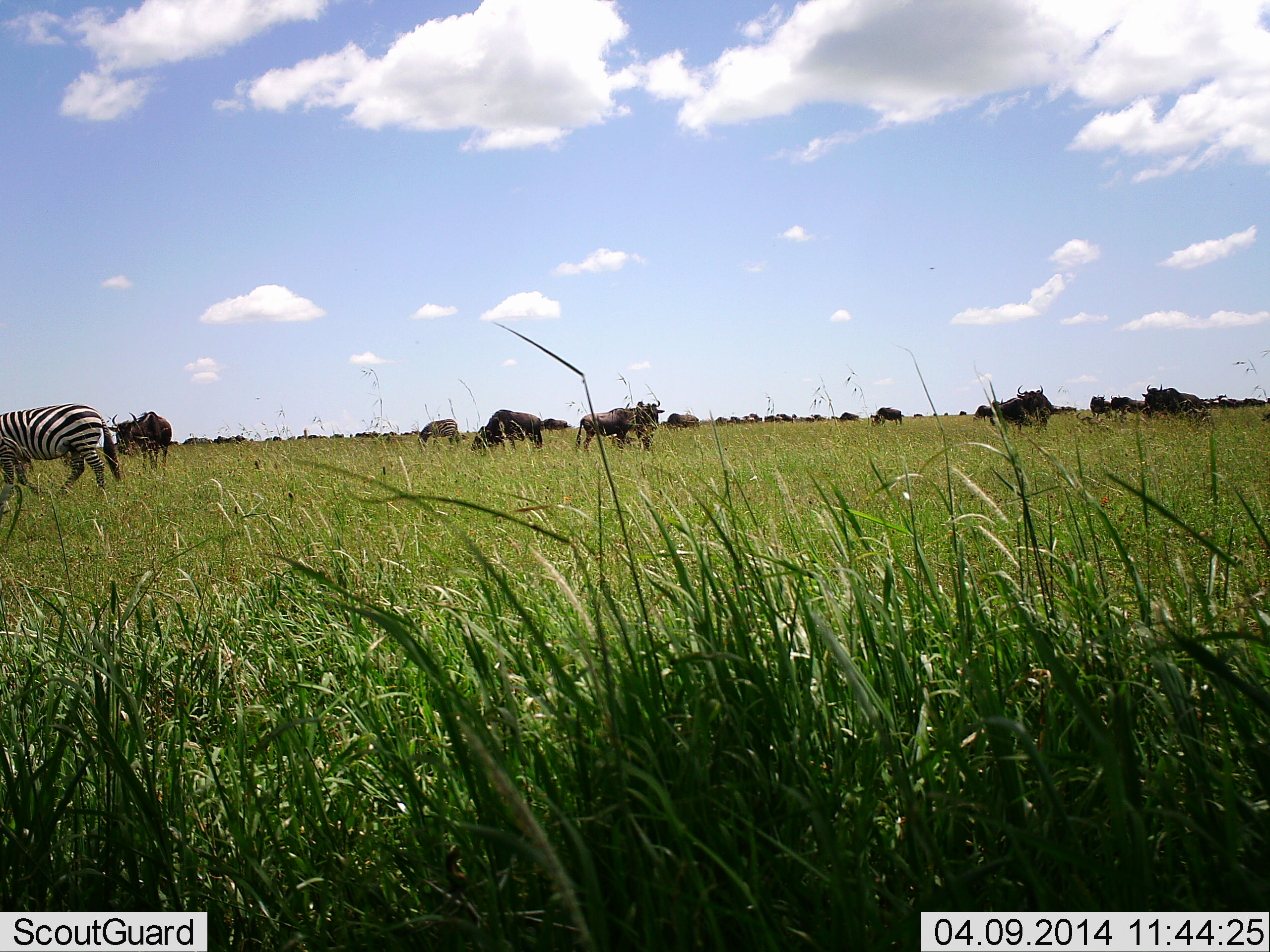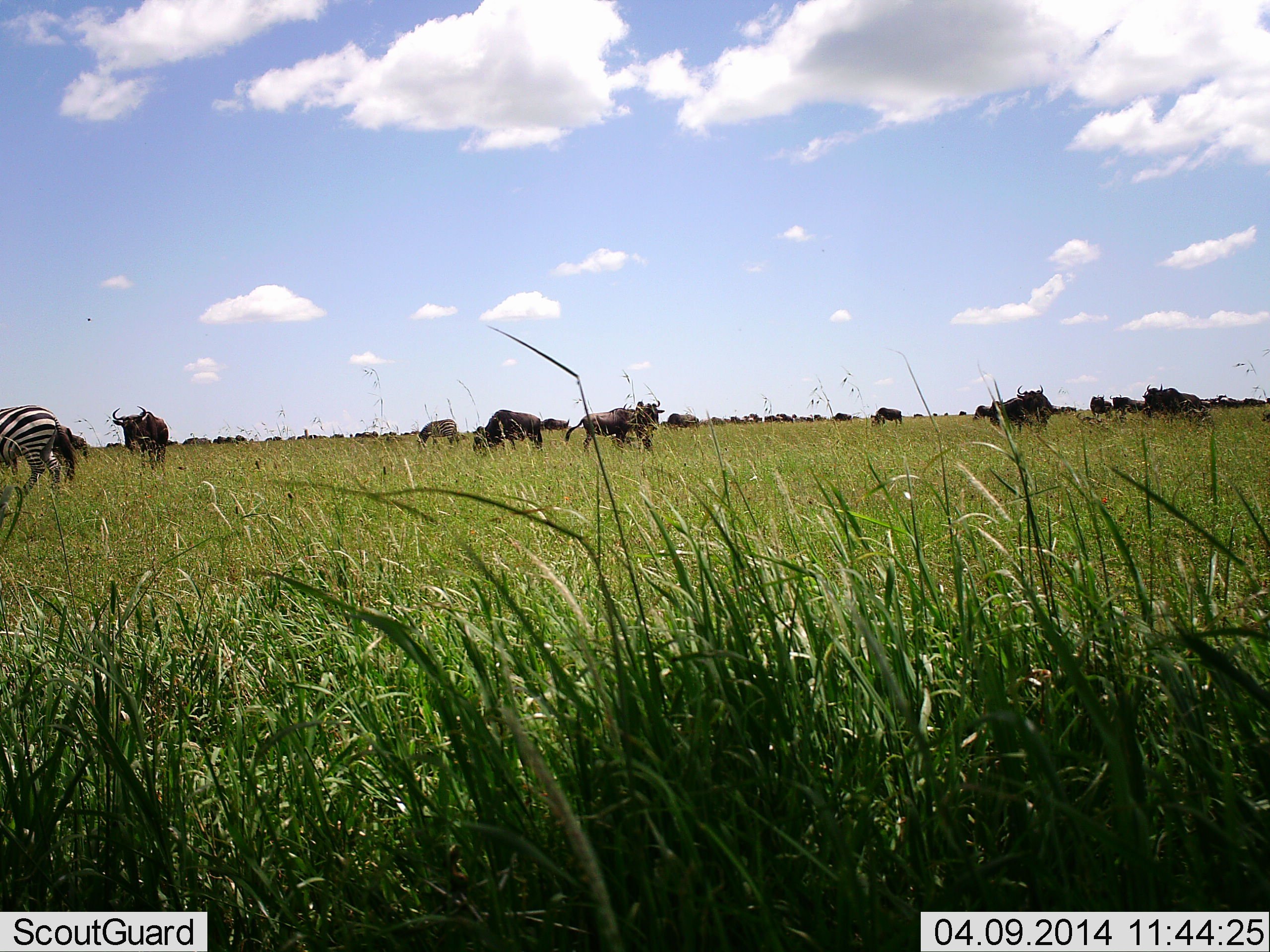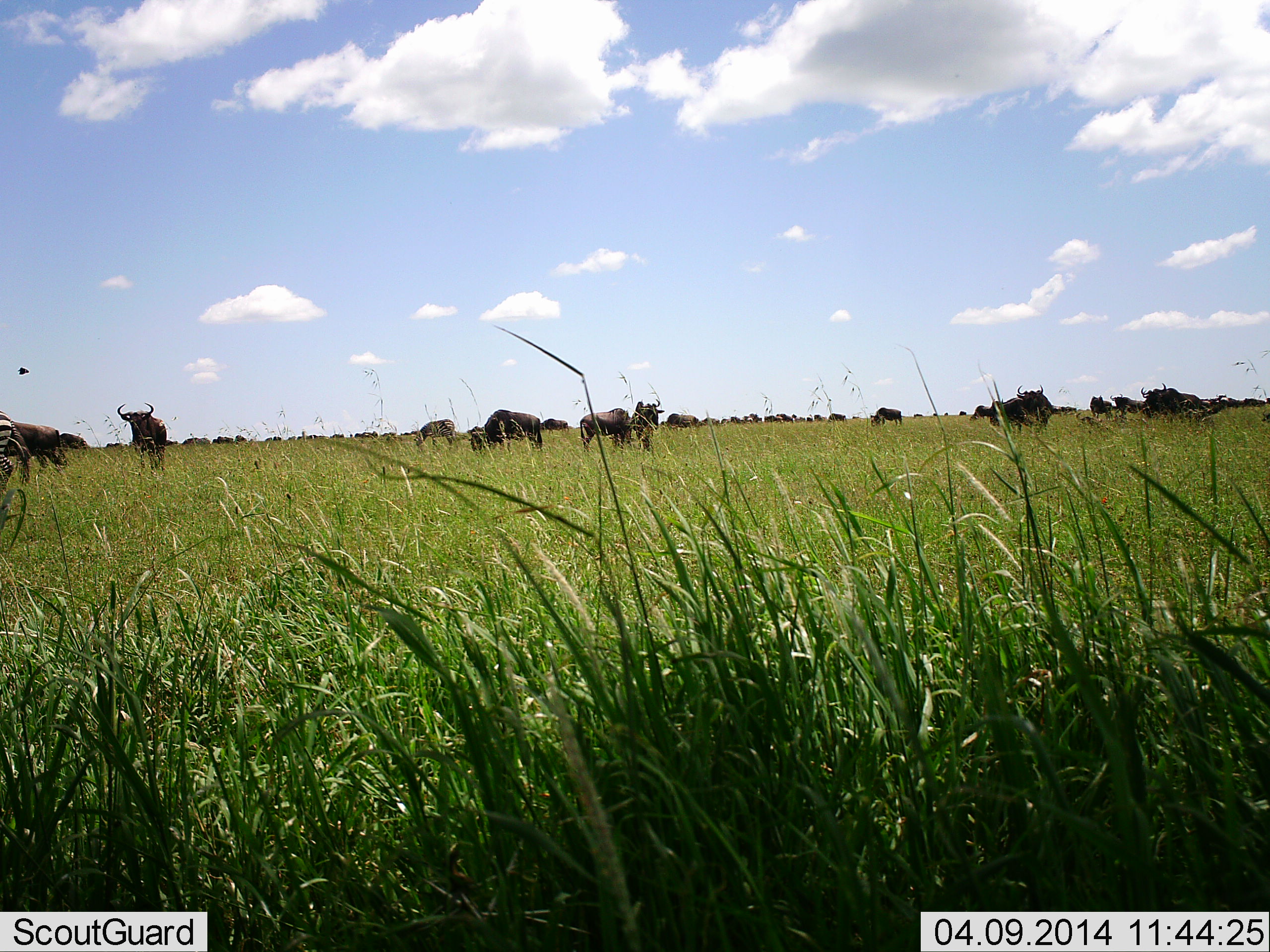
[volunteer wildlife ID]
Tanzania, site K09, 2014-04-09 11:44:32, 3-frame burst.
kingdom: Animalia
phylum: Chordata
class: Mammalia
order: Artiodactyla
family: Bovidae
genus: Connochaetes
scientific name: Connochaetes taurinus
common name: blue wildebeest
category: wildebeest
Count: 11-50.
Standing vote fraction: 64%.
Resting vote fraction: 0%.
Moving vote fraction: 43%.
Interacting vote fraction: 0%.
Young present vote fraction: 0%.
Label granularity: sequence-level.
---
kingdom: Animalia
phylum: Chordata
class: Mammalia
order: Perissodactyla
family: Equidae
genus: Equus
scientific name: Equus quagga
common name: plains zebra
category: zebra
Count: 1.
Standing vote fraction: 29%.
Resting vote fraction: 0%.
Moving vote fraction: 76%.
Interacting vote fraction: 0%.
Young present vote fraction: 0%.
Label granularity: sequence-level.